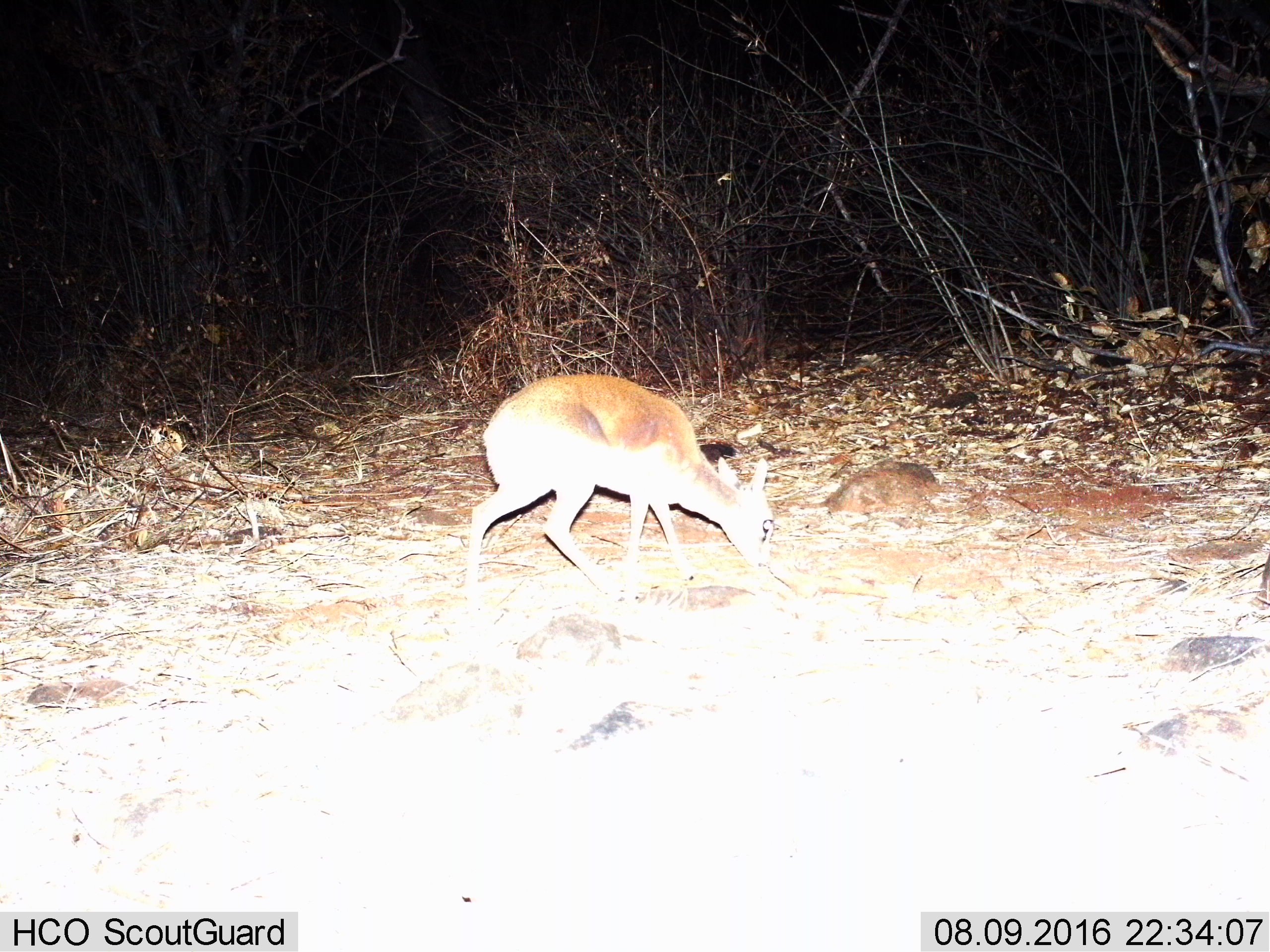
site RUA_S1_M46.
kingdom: Animalia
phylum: Chordata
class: Mammalia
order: Artiodactyla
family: Bovidae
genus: Madoqua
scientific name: Madoqua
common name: dik-dik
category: dikdik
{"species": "dikdik (dik-dik) (Madoqua)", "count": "1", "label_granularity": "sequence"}